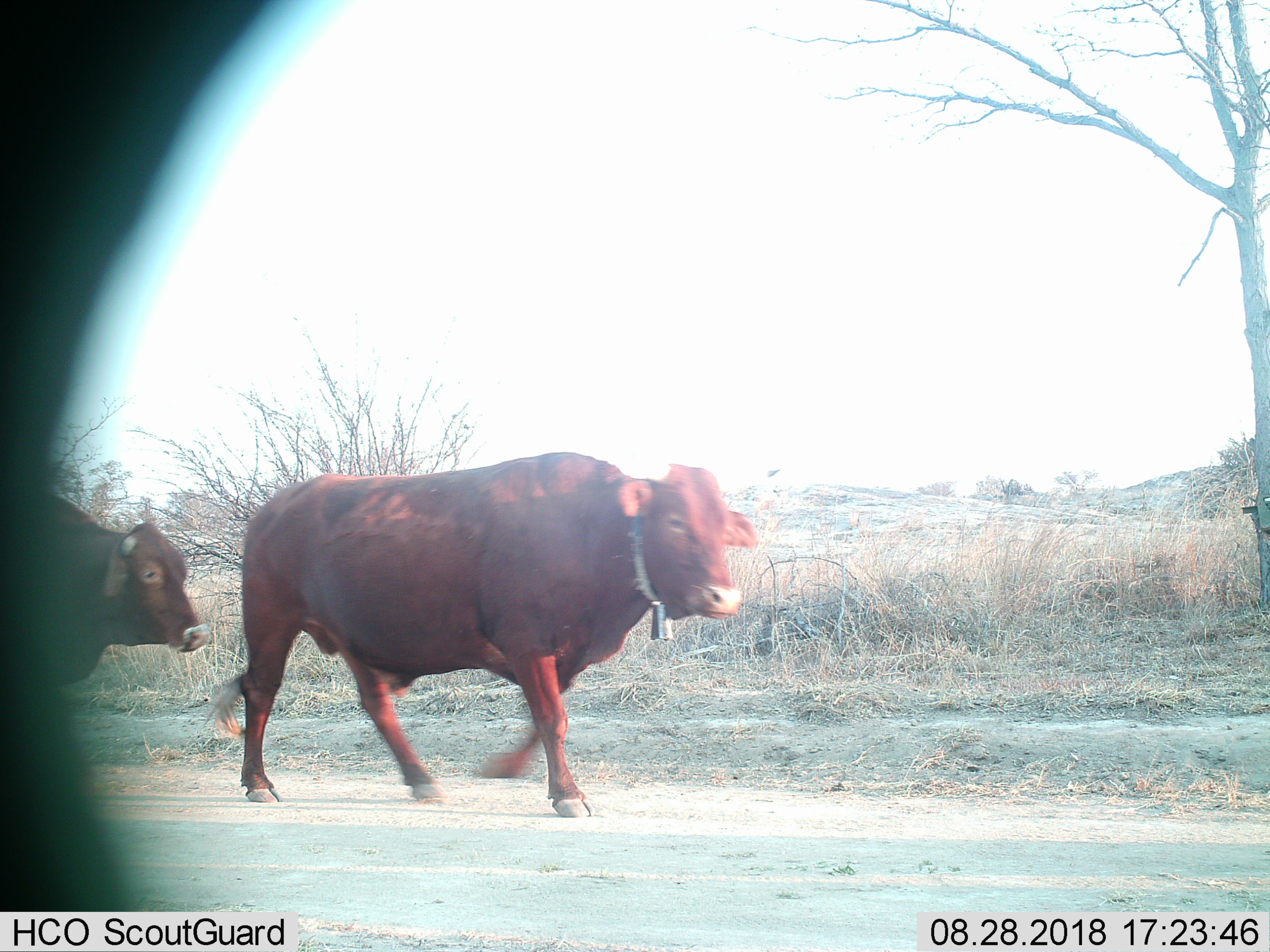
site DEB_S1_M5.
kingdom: Animalia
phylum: Chordata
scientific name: Vertebrata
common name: domestic animal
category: domesticanimal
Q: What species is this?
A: Domesticanimal (domestic animal) (Vertebrata).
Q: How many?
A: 2.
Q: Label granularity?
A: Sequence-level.